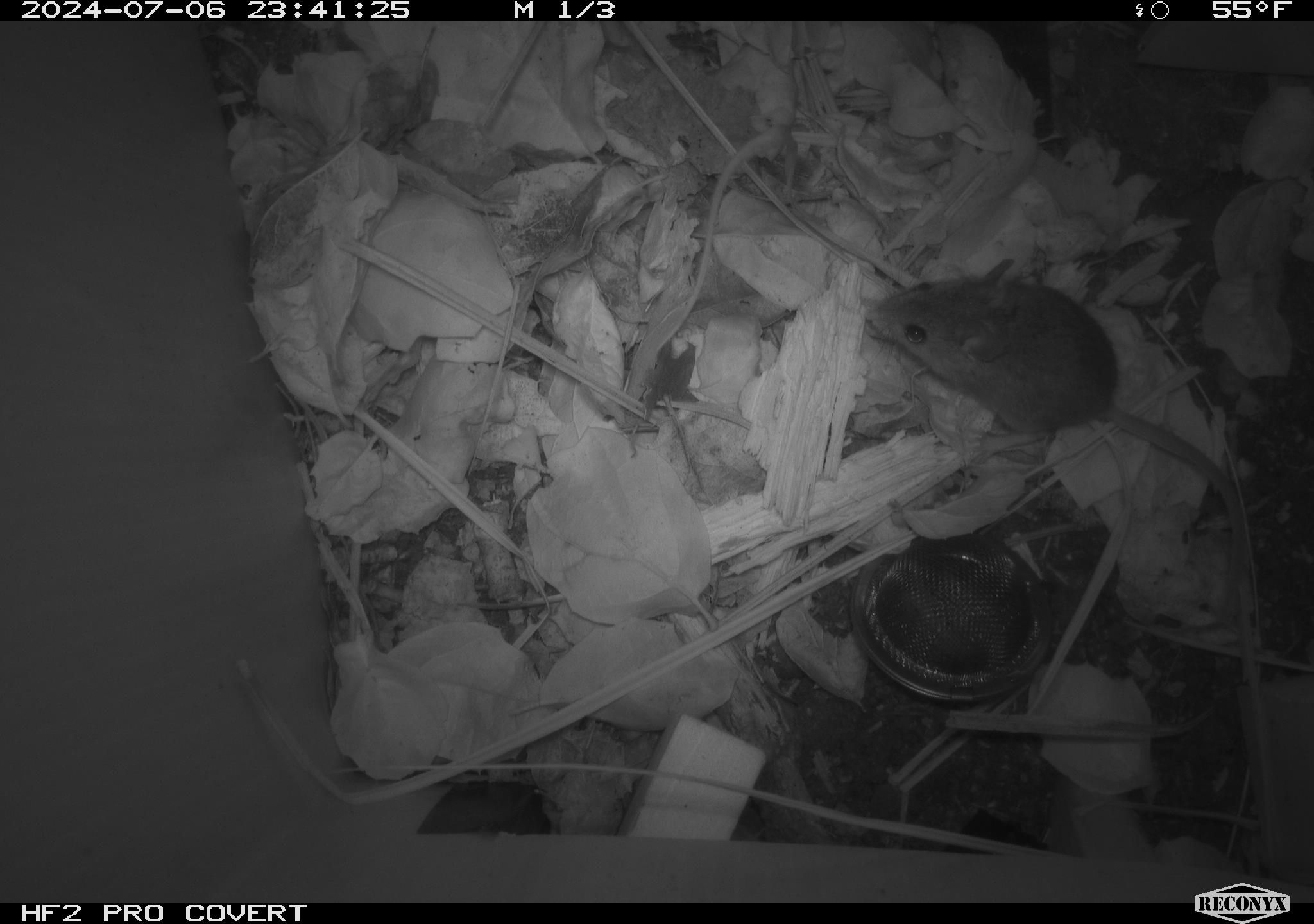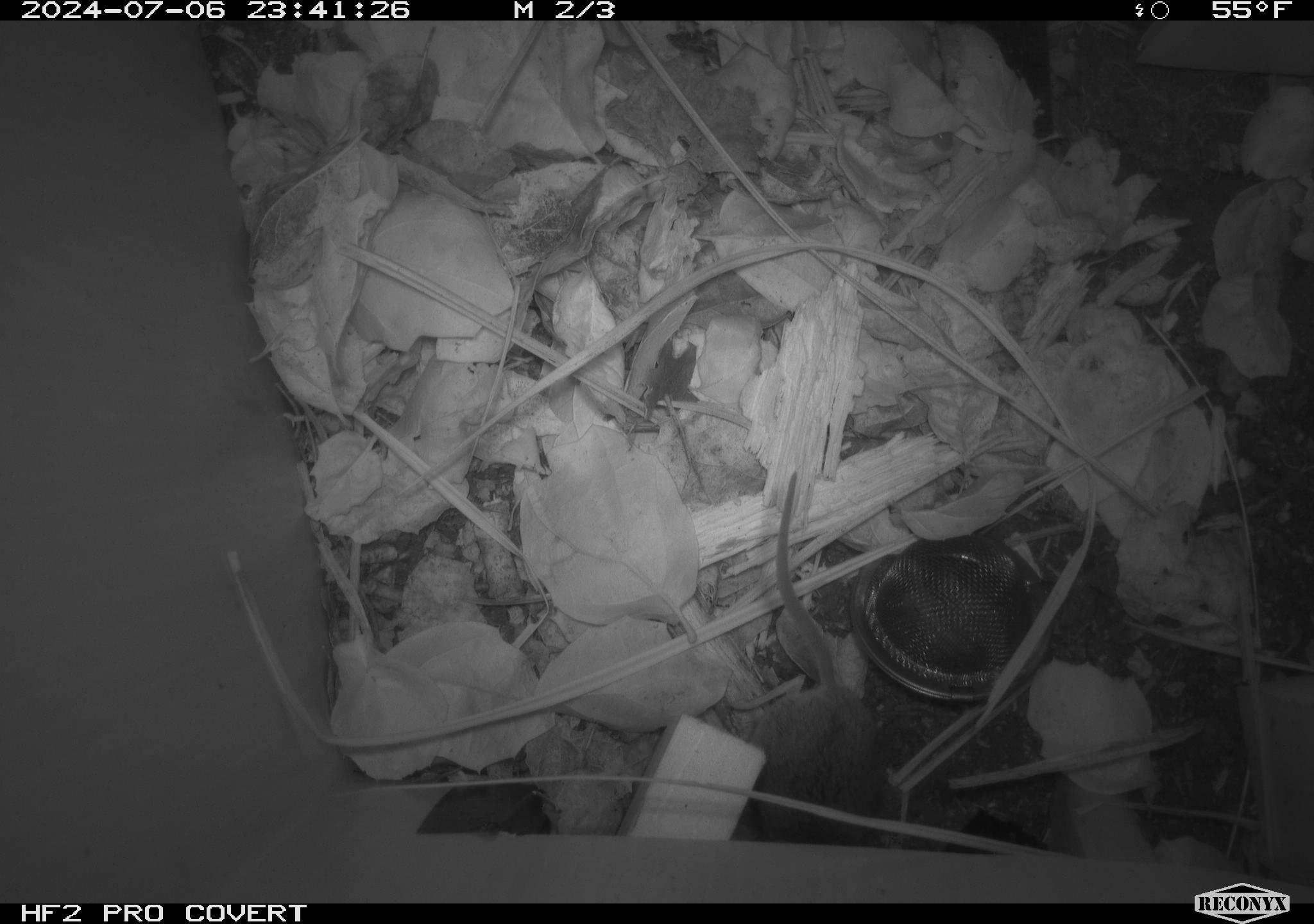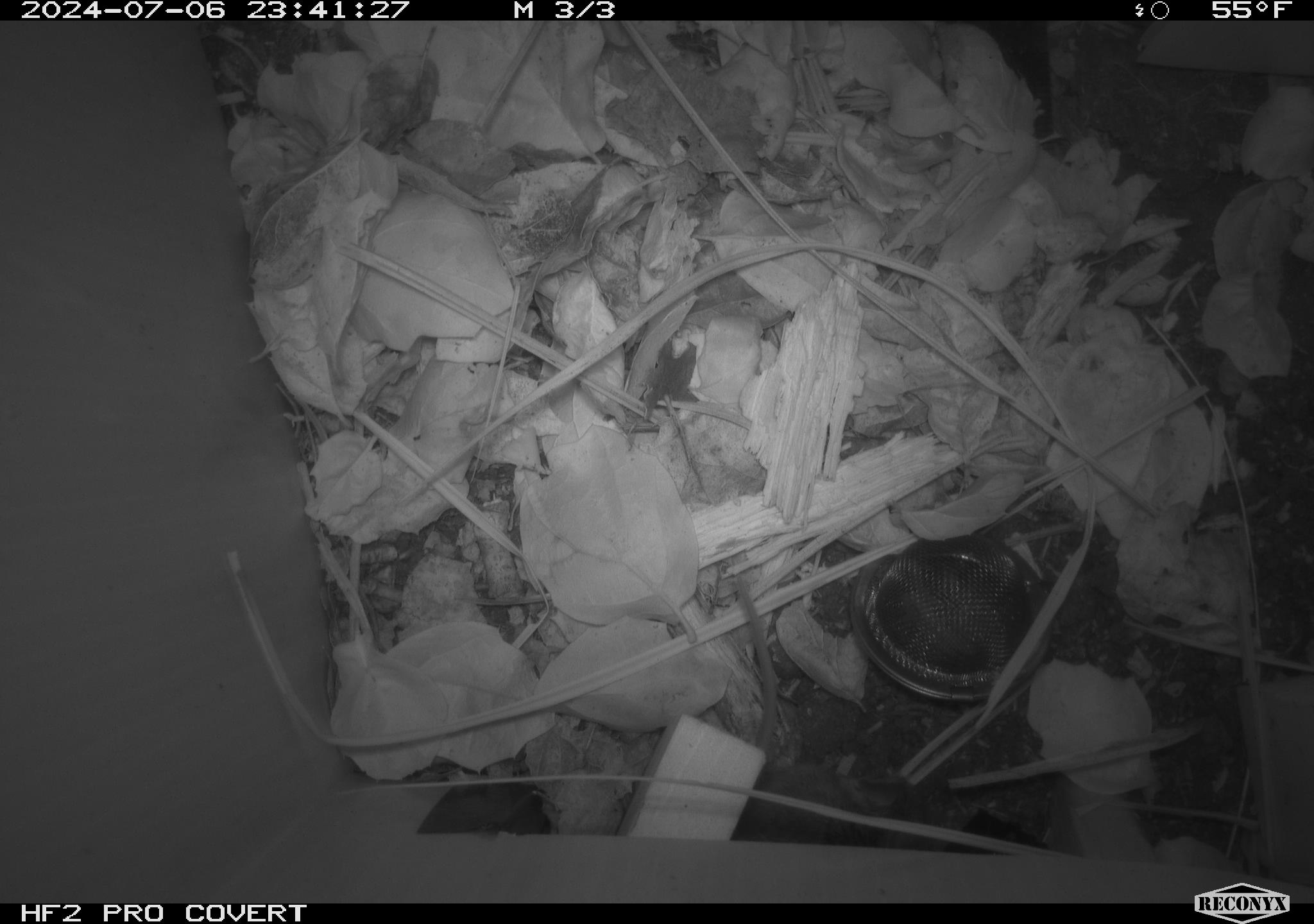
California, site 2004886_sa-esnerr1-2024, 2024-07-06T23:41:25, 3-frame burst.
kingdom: Animalia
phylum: Chordata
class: Mammalia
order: Rodentia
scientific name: Rodentia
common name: rodent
Rodent (Rodentia).